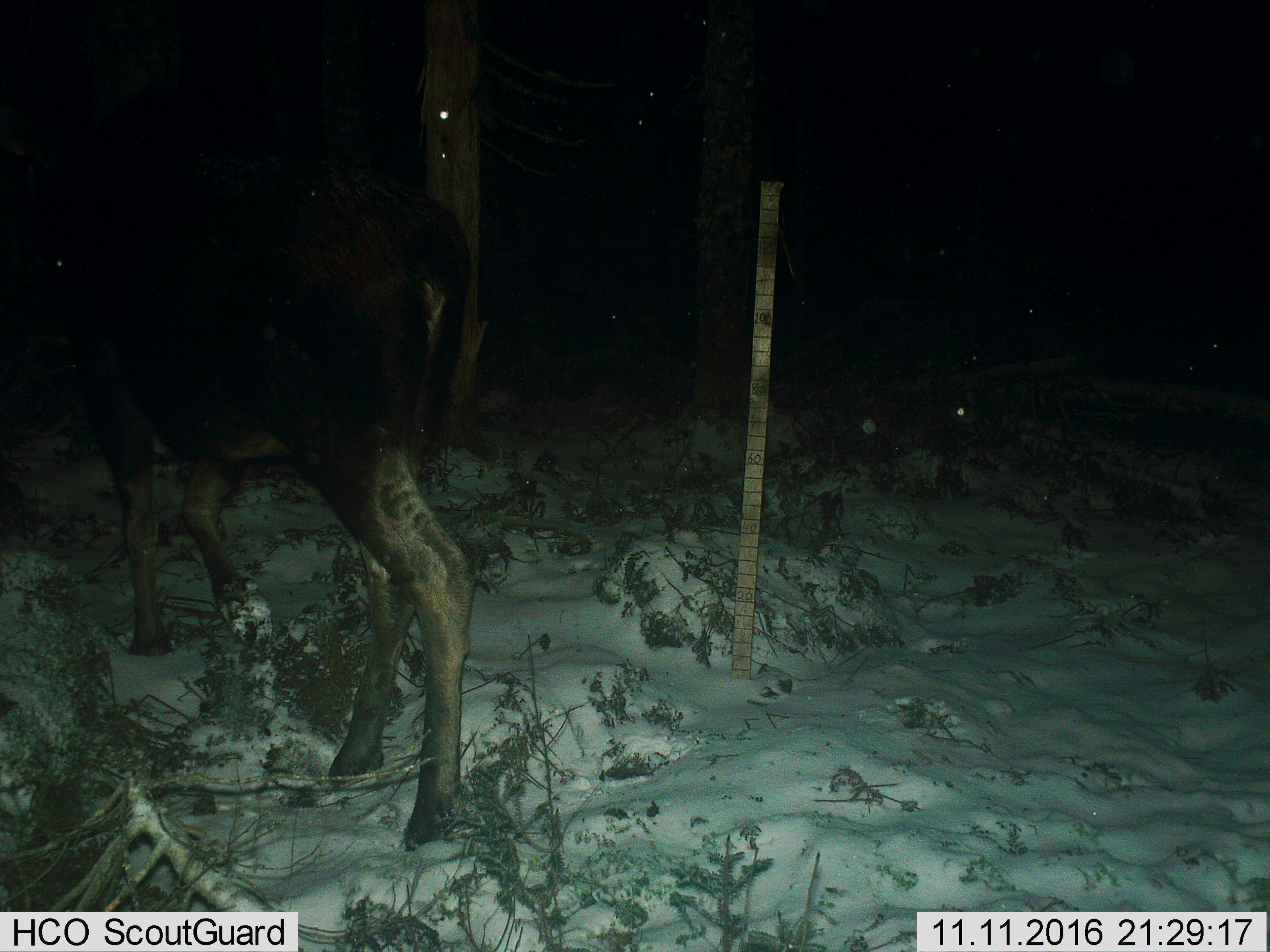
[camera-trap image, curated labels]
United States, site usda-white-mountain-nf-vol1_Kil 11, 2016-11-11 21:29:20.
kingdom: Animalia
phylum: Chordata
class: Mammalia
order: Artiodactyla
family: Cervidae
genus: Alces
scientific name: Alces alces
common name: moose